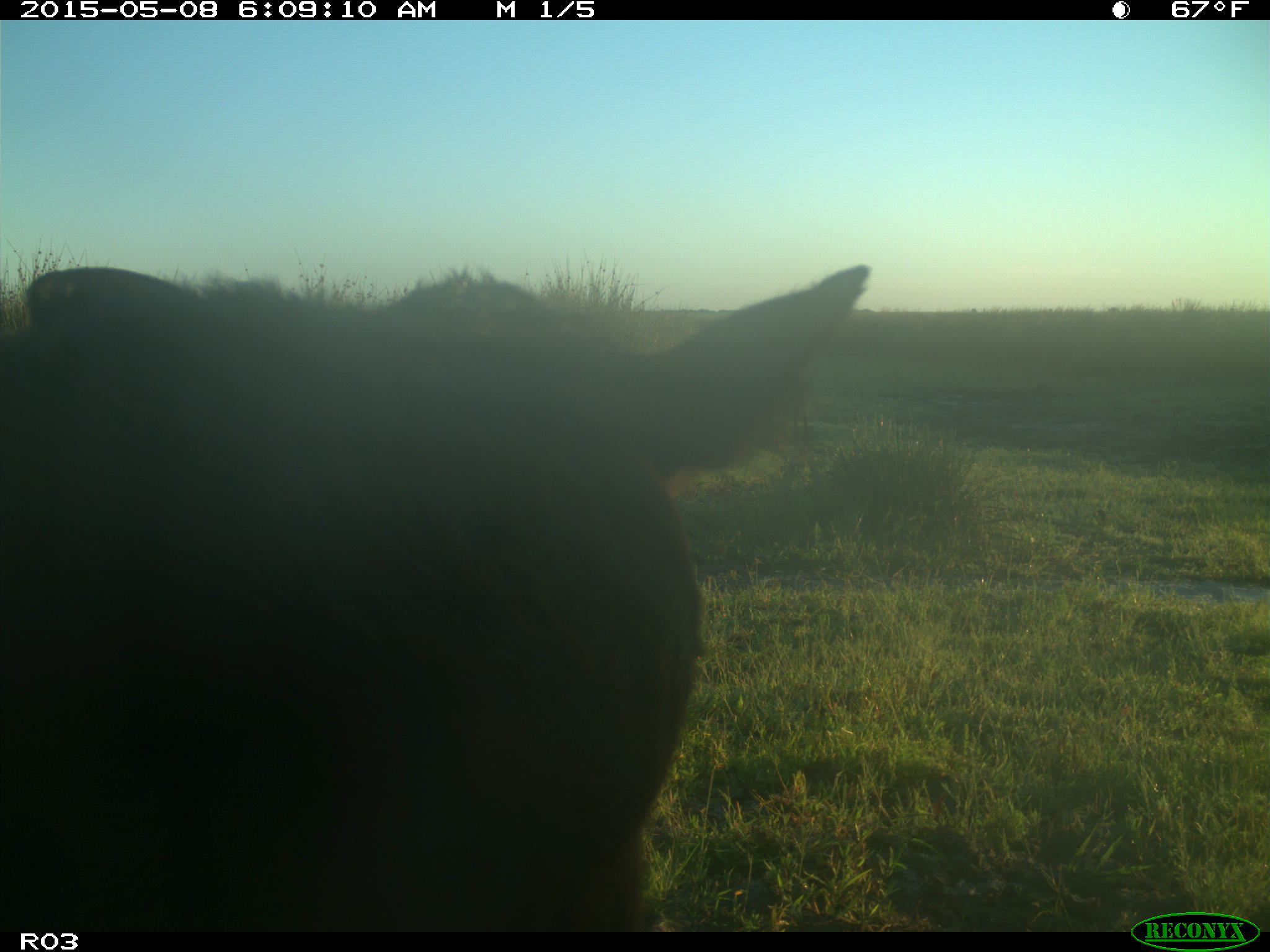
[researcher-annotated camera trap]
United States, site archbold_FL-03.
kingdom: Animalia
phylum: Chordata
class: Mammalia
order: Artiodactyla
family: Bovidae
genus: Bos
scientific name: Bos taurus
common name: domestic cow